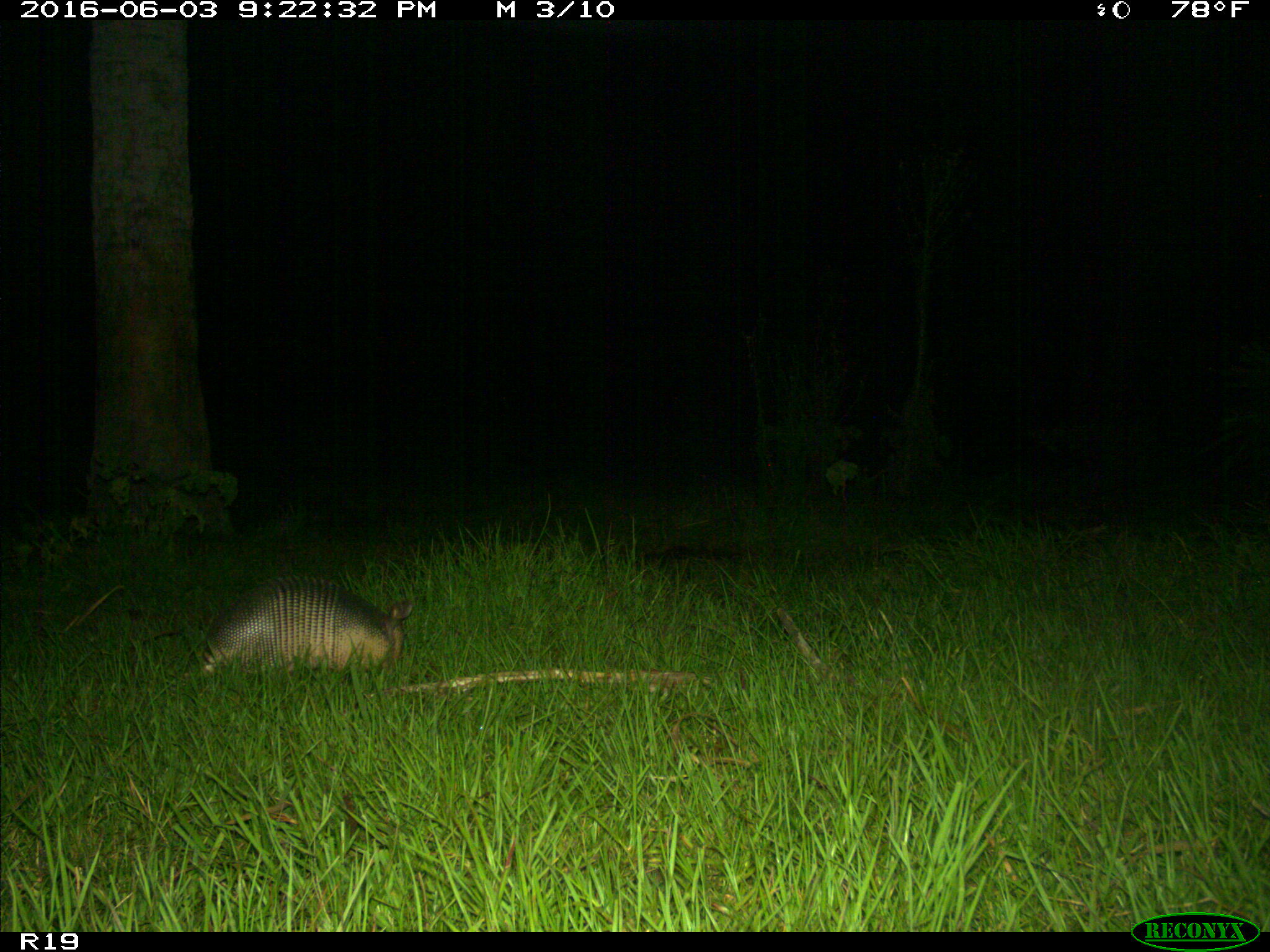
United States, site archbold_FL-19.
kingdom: Animalia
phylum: Chordata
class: Mammalia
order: Cingulata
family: Dasypodidae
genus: Dasypus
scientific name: Dasypus novemcinctus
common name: nine-banded armadillo